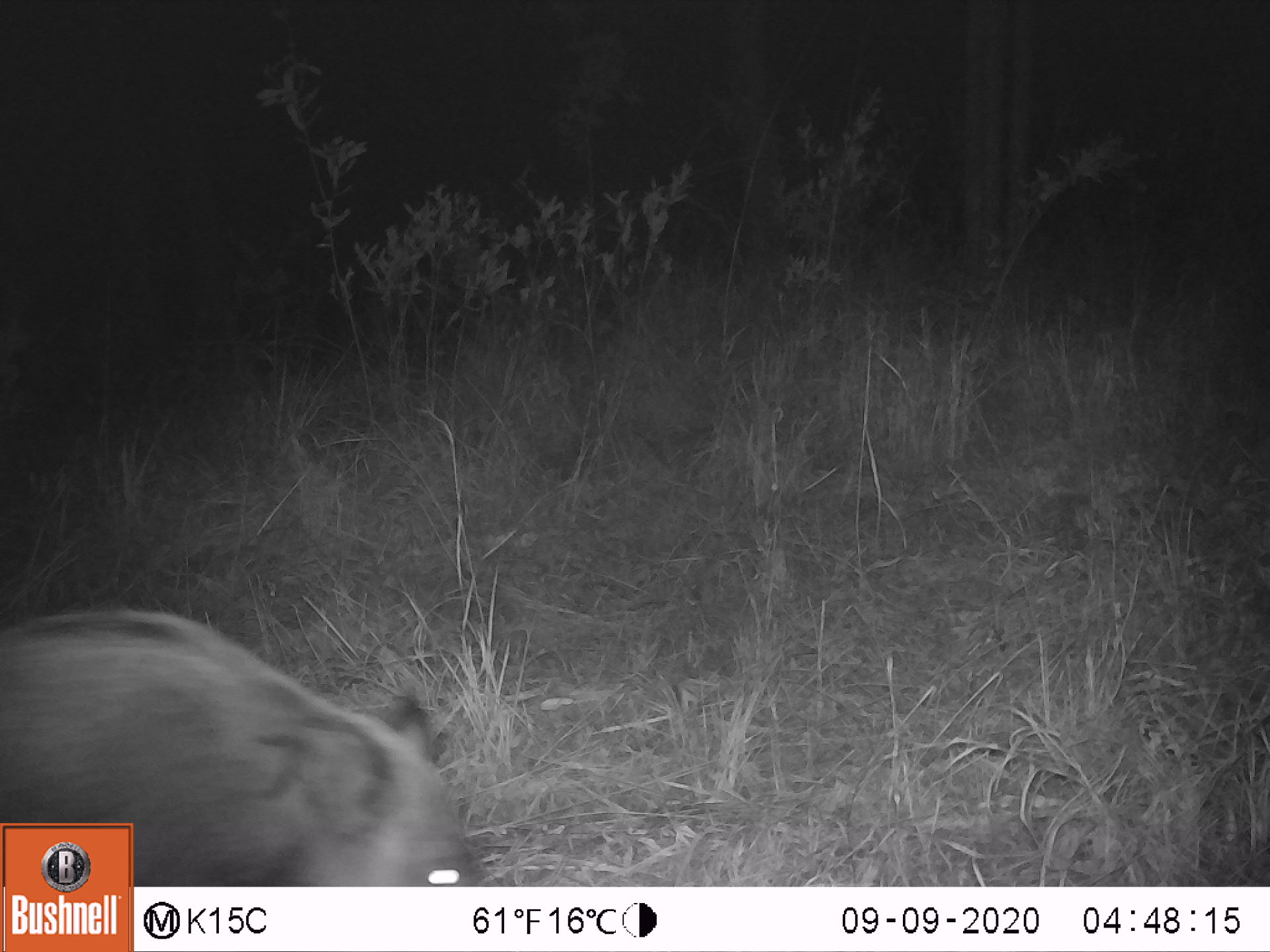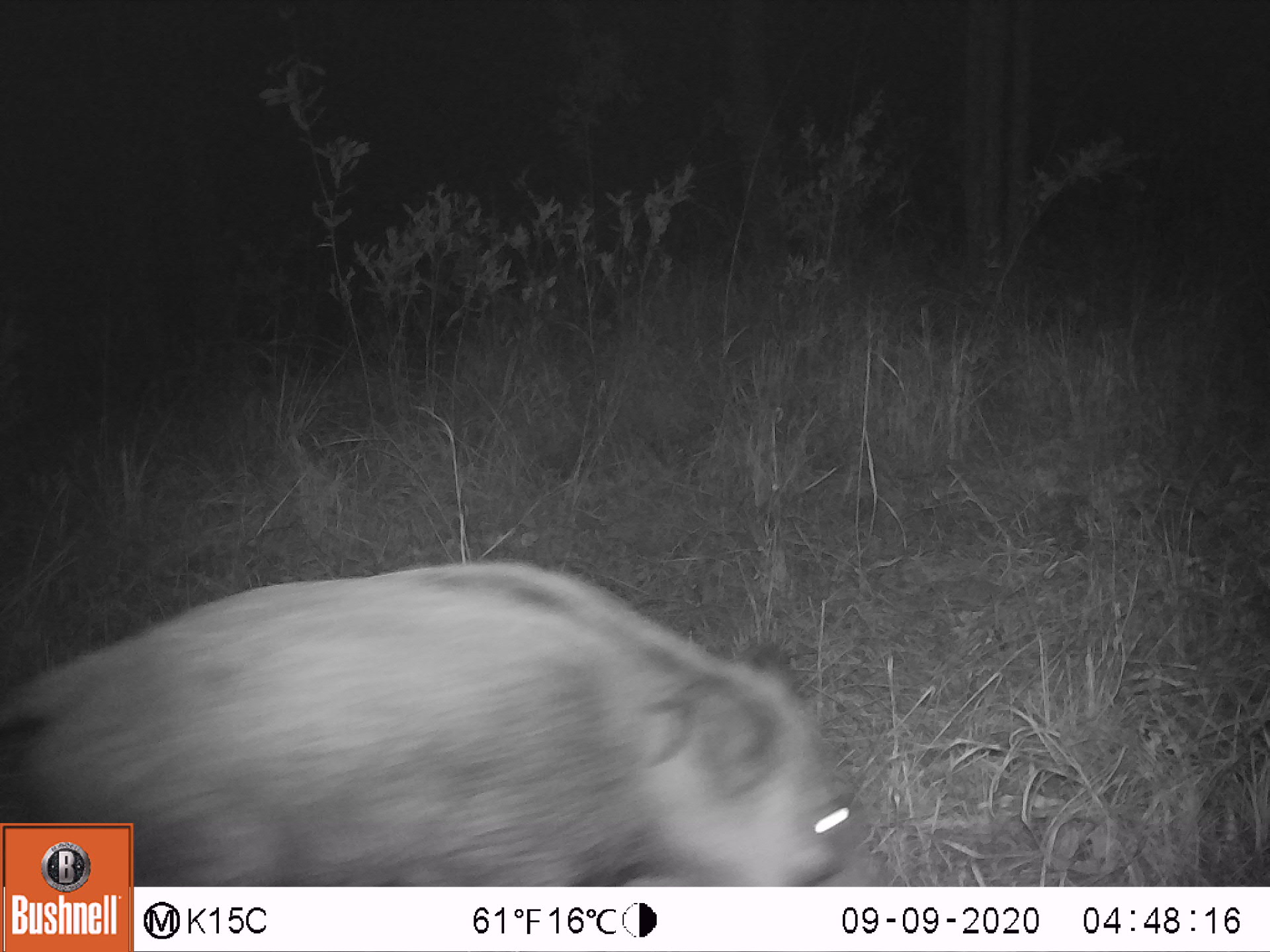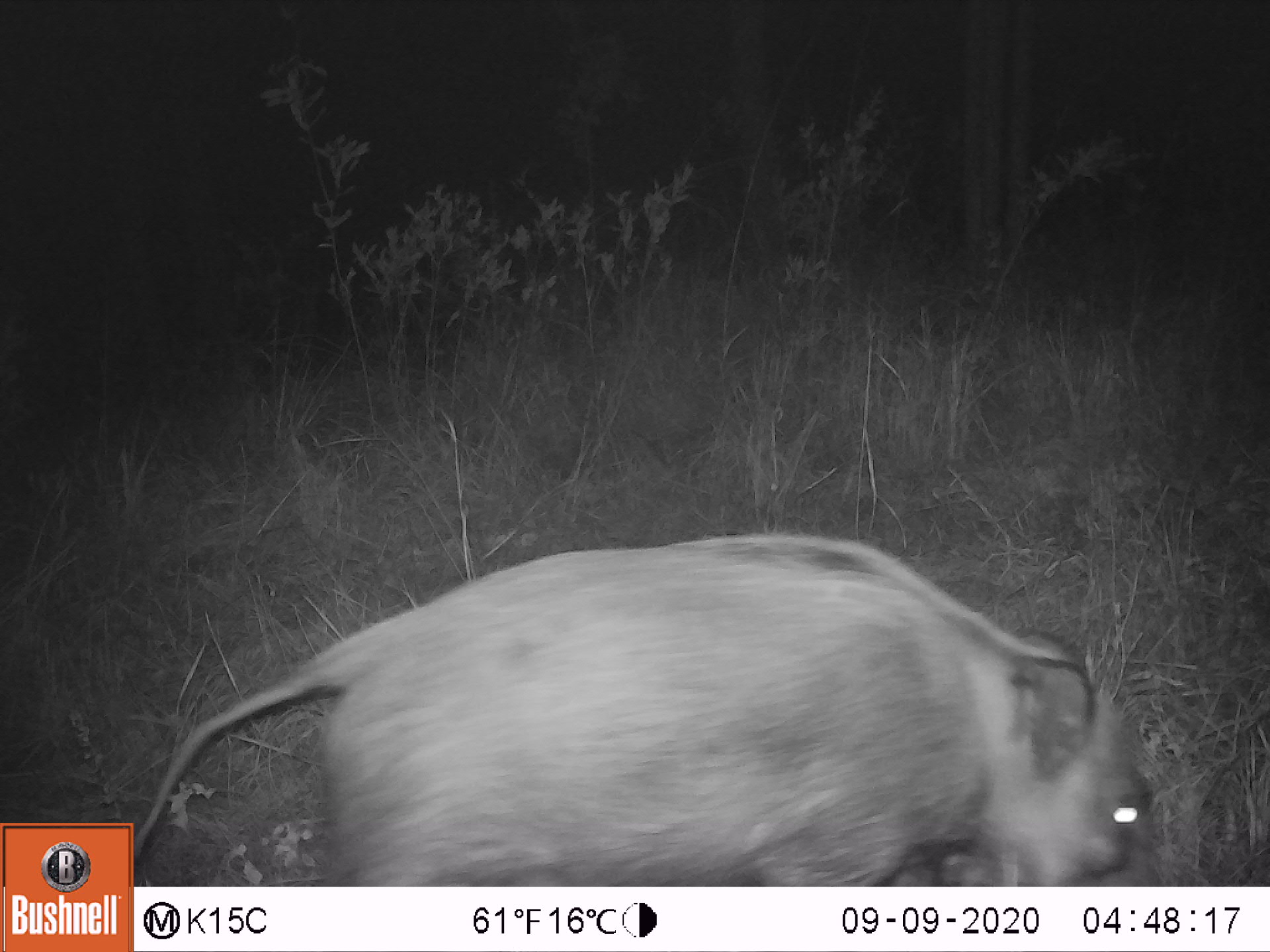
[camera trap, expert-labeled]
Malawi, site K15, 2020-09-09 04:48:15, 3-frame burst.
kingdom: Animalia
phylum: Chordata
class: Mammalia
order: Artiodactyla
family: Suidae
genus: Potamochoerus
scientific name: Potamochoerus larvatus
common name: bushpig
Bushpig (Potamochoerus larvatus), count 1.